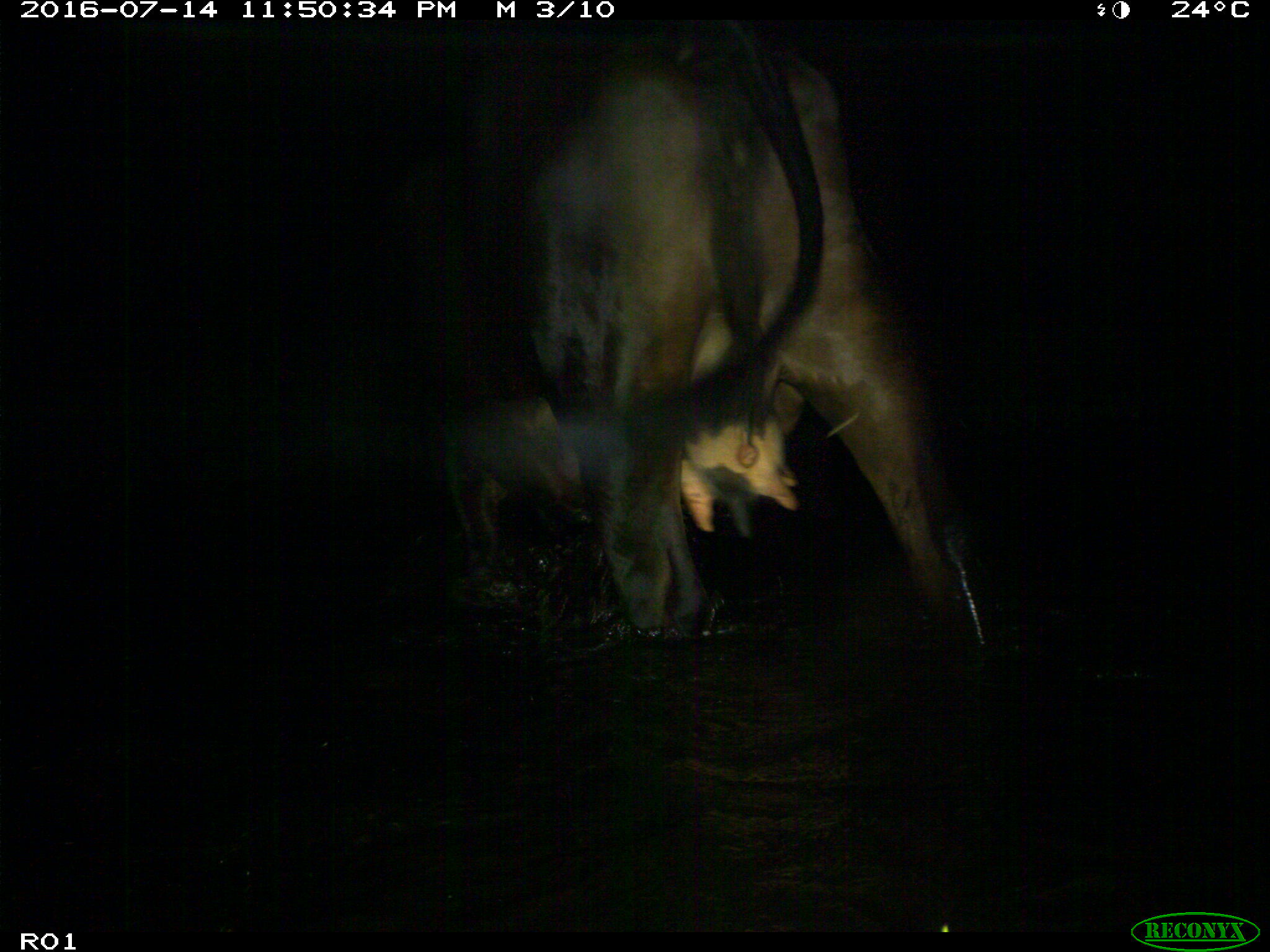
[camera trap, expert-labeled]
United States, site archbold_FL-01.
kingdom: Animalia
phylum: Chordata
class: Mammalia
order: Artiodactyla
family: Bovidae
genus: Bos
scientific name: Bos taurus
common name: domestic cow